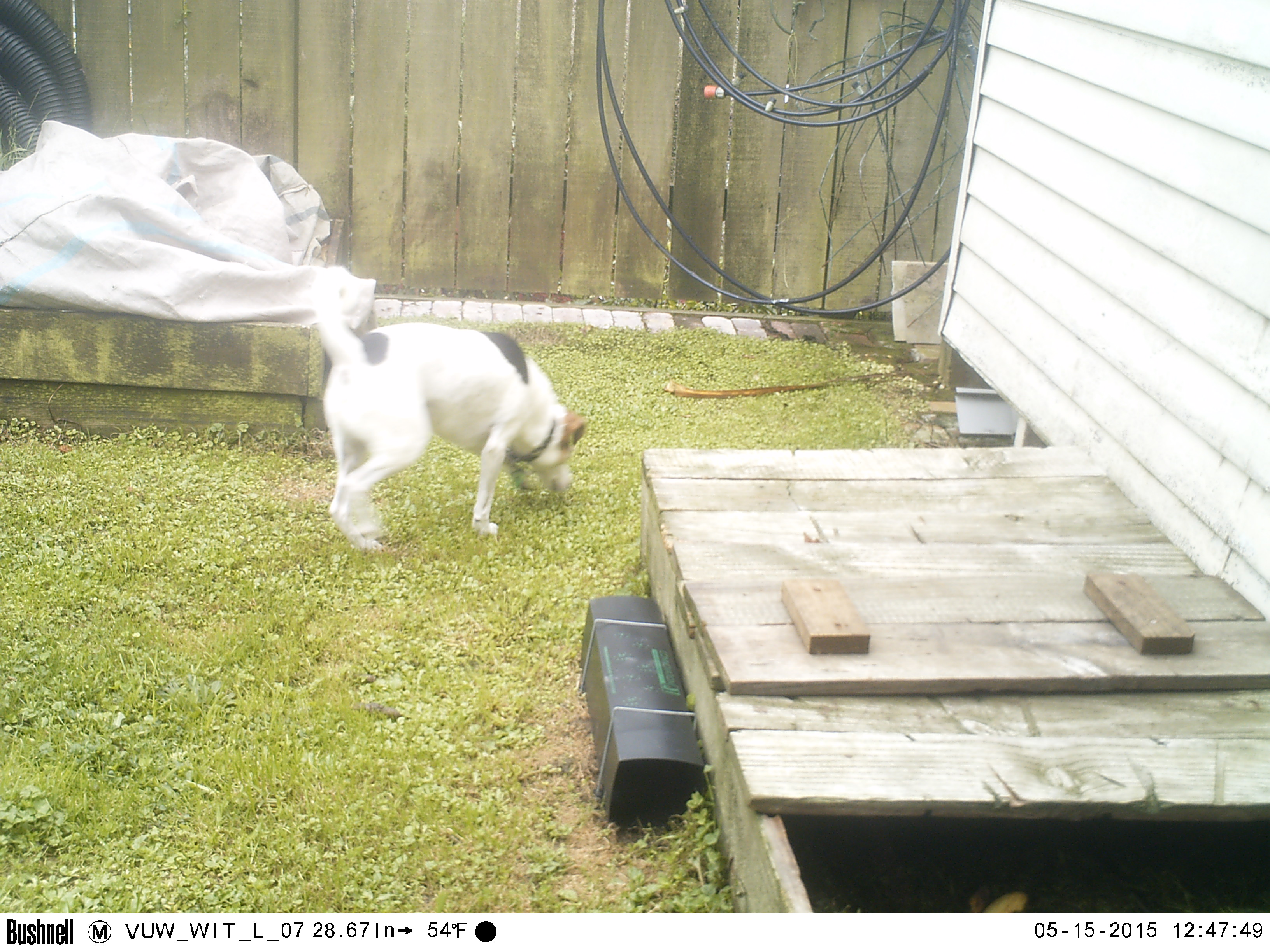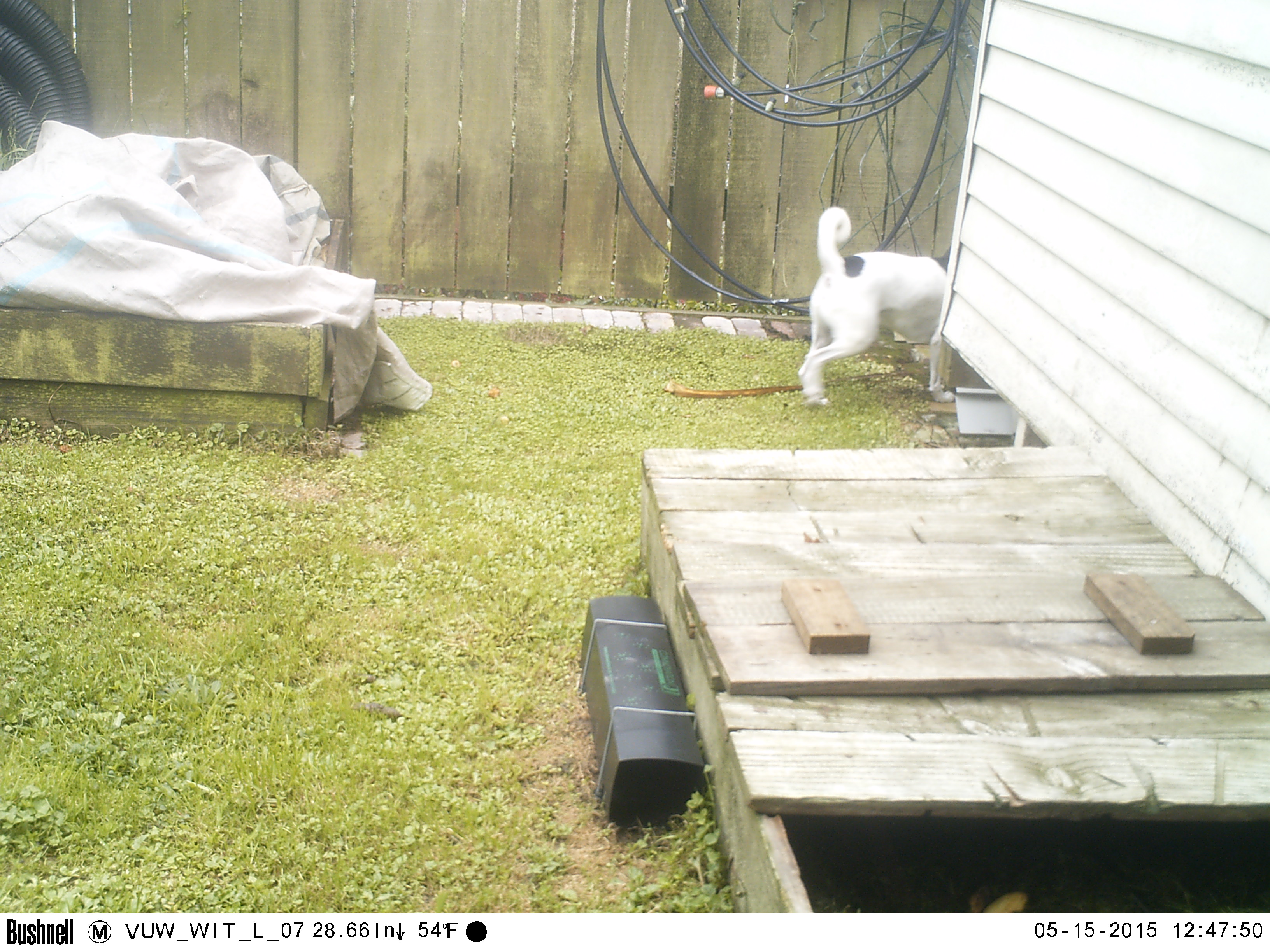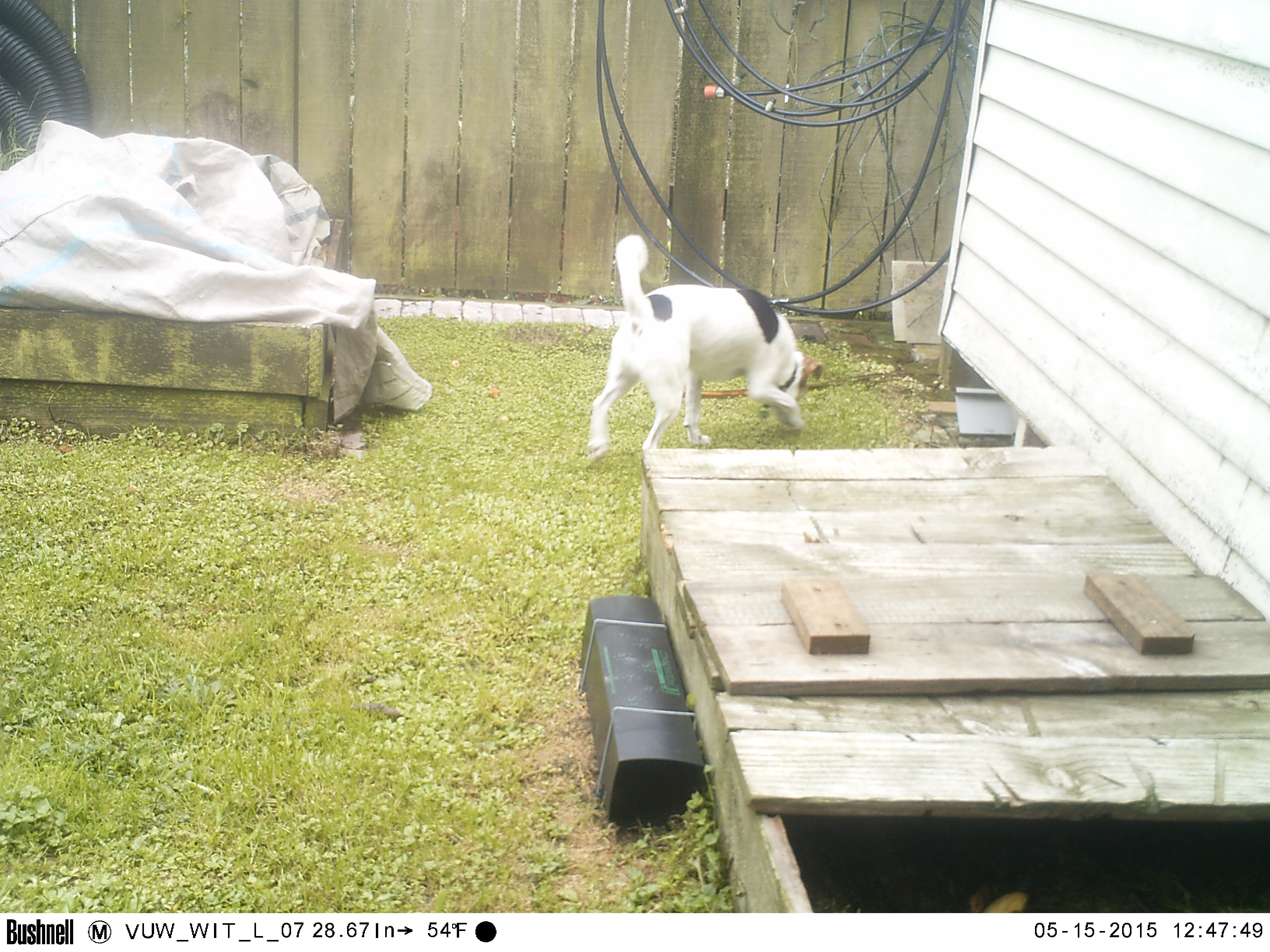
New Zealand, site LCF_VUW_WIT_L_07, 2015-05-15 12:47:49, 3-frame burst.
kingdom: Animalia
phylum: Chordata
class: Mammalia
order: Carnivora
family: Canidae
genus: Canis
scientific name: Canis familiaris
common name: domestic dog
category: dog